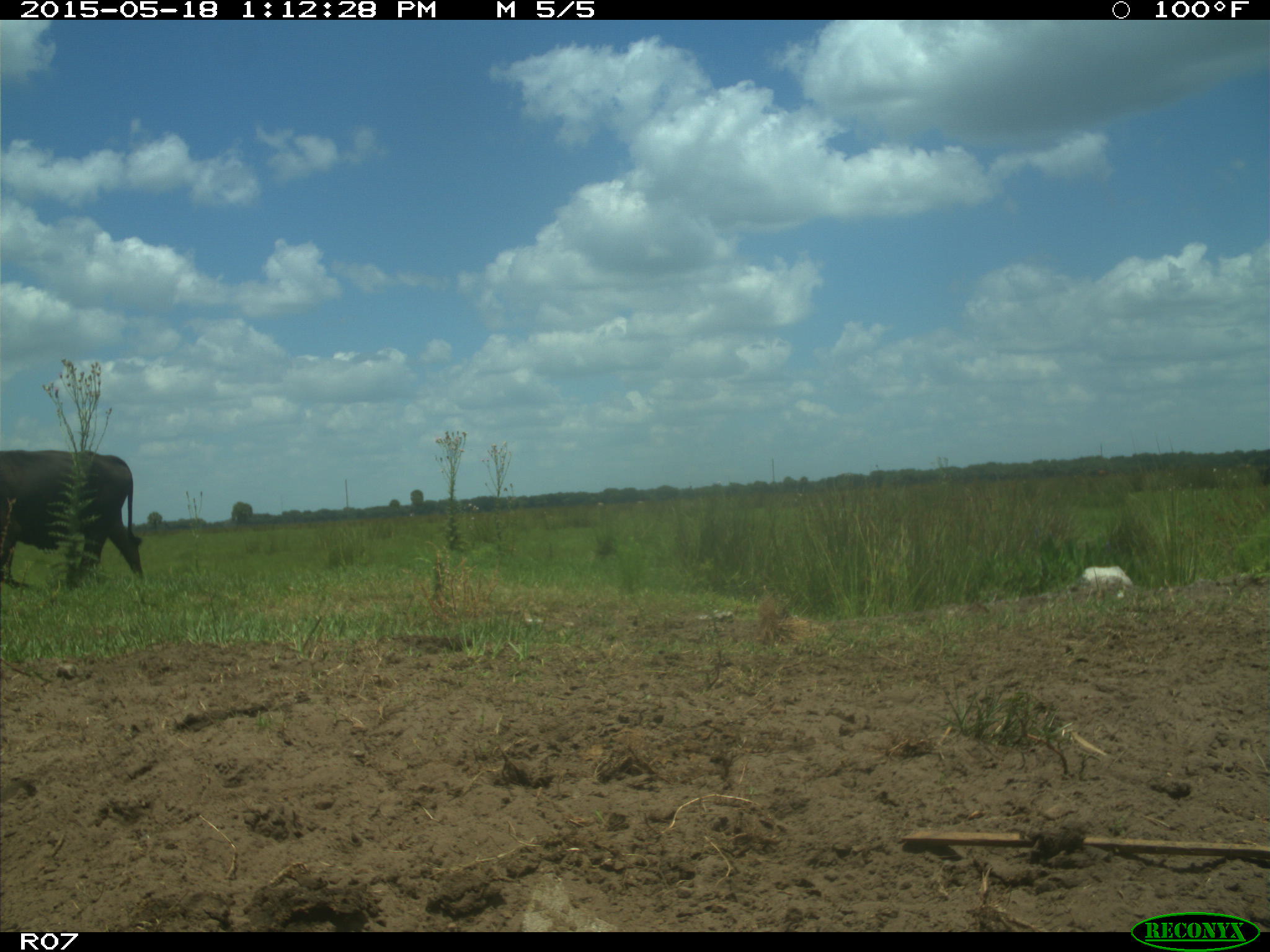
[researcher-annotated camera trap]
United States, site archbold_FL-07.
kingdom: Animalia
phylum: Chordata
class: Mammalia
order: Artiodactyla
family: Bovidae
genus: Bos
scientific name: Bos taurus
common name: domestic cow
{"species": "Bos taurus (domestic cow)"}